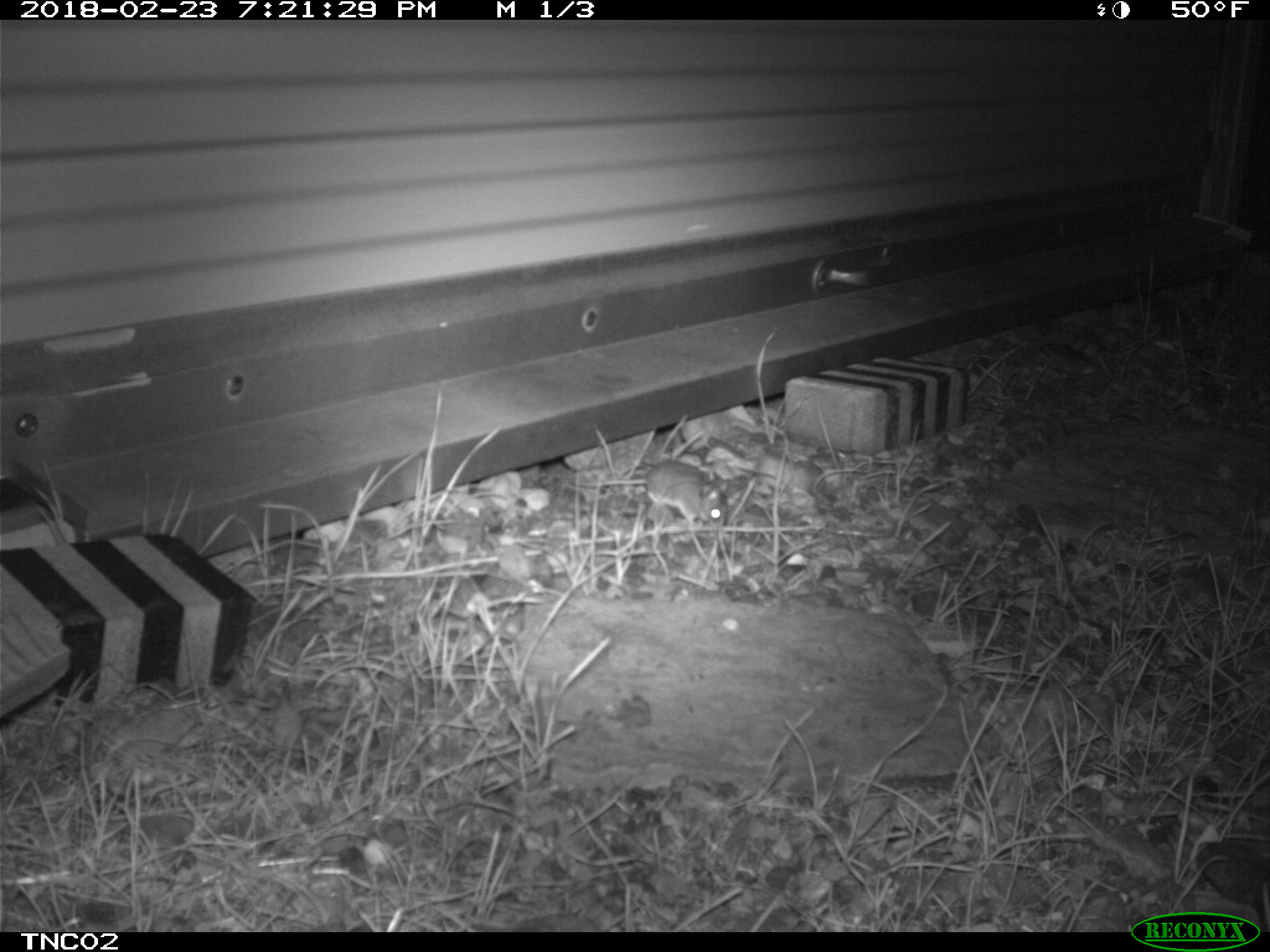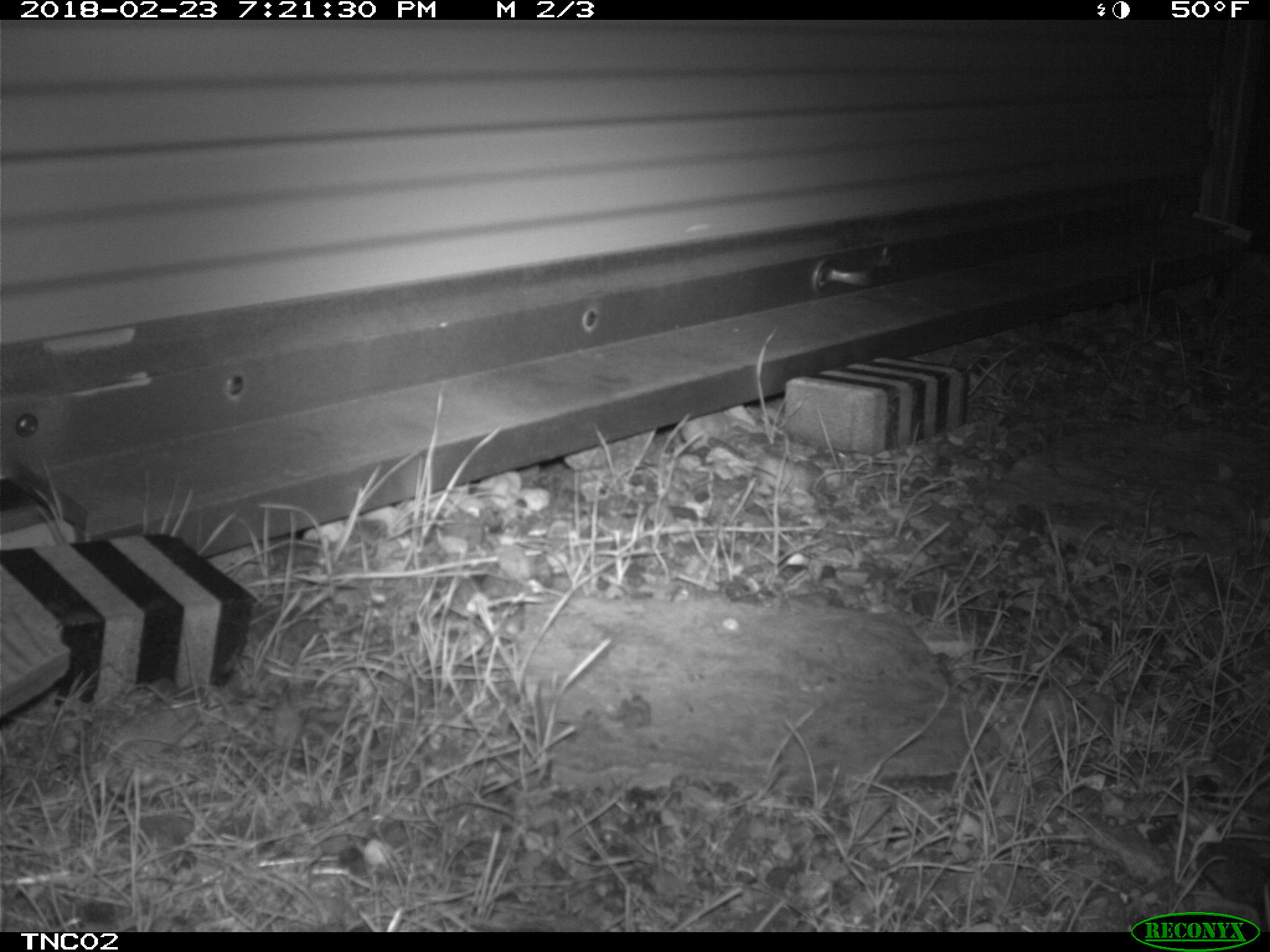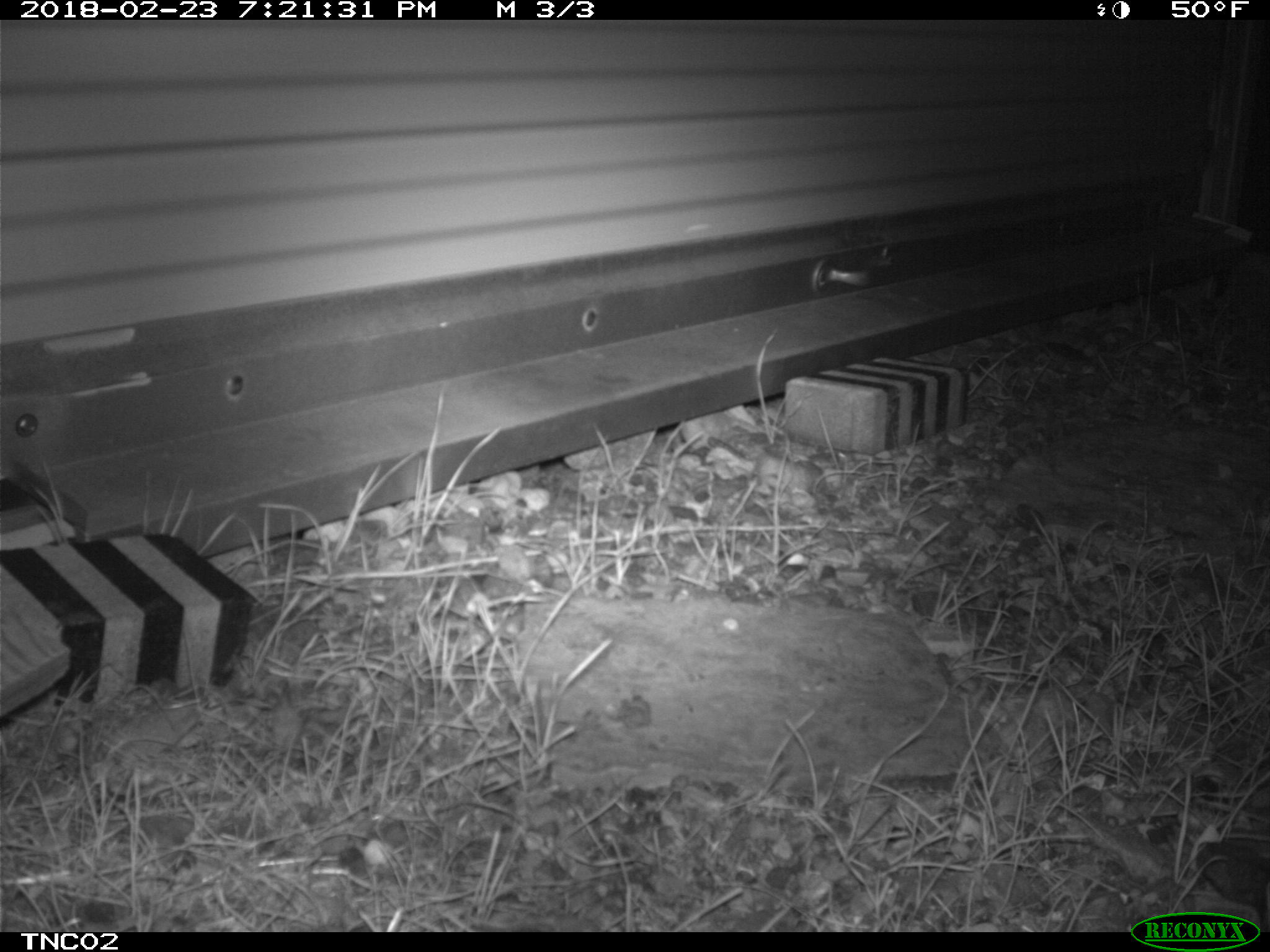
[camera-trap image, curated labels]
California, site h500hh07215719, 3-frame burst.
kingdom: Animalia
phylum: Chordata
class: Mammalia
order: Rodentia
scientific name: Rodentia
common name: rodent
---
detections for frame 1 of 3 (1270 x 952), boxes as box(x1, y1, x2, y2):
rodent: box(567, 459, 727, 526)